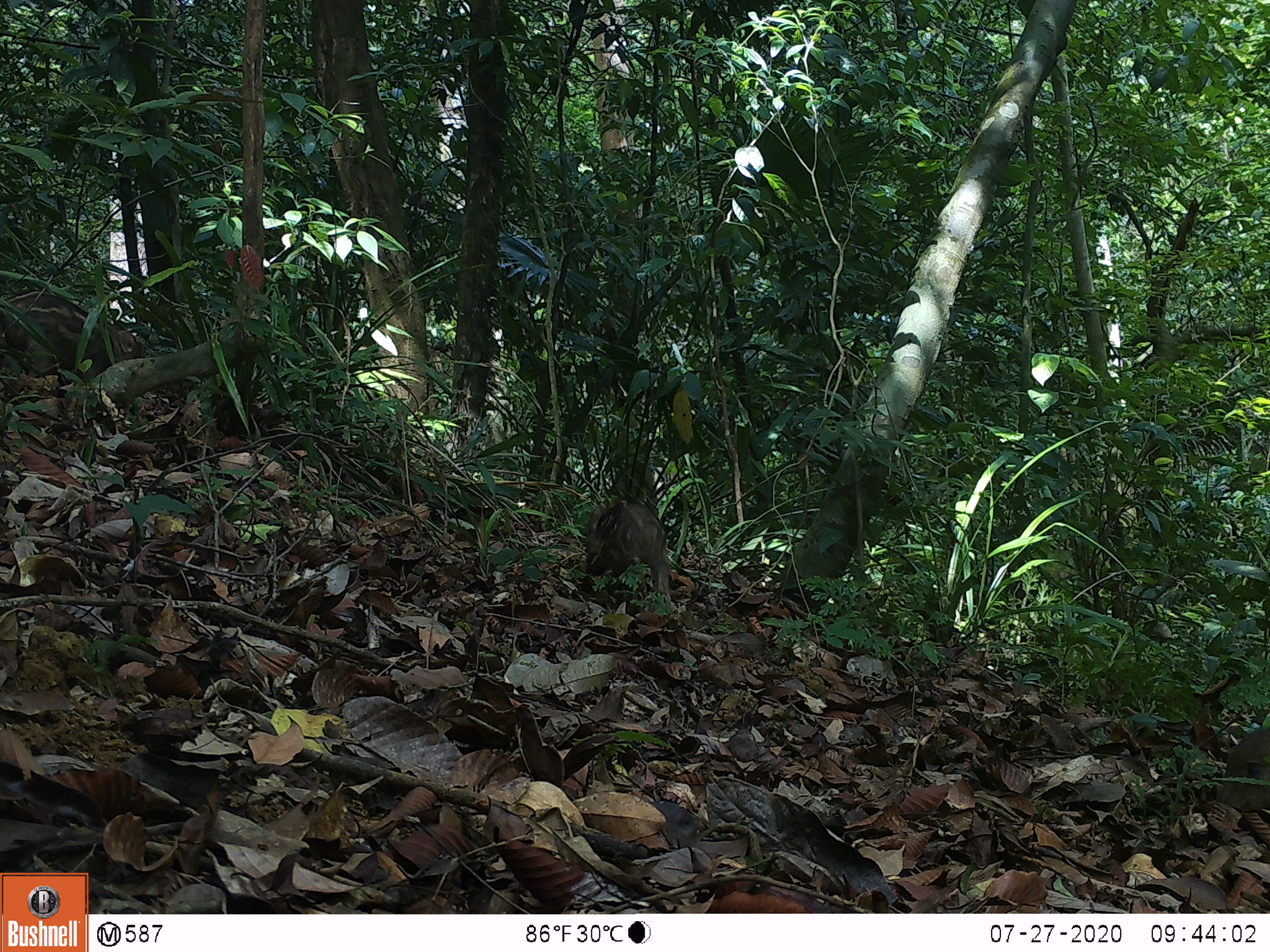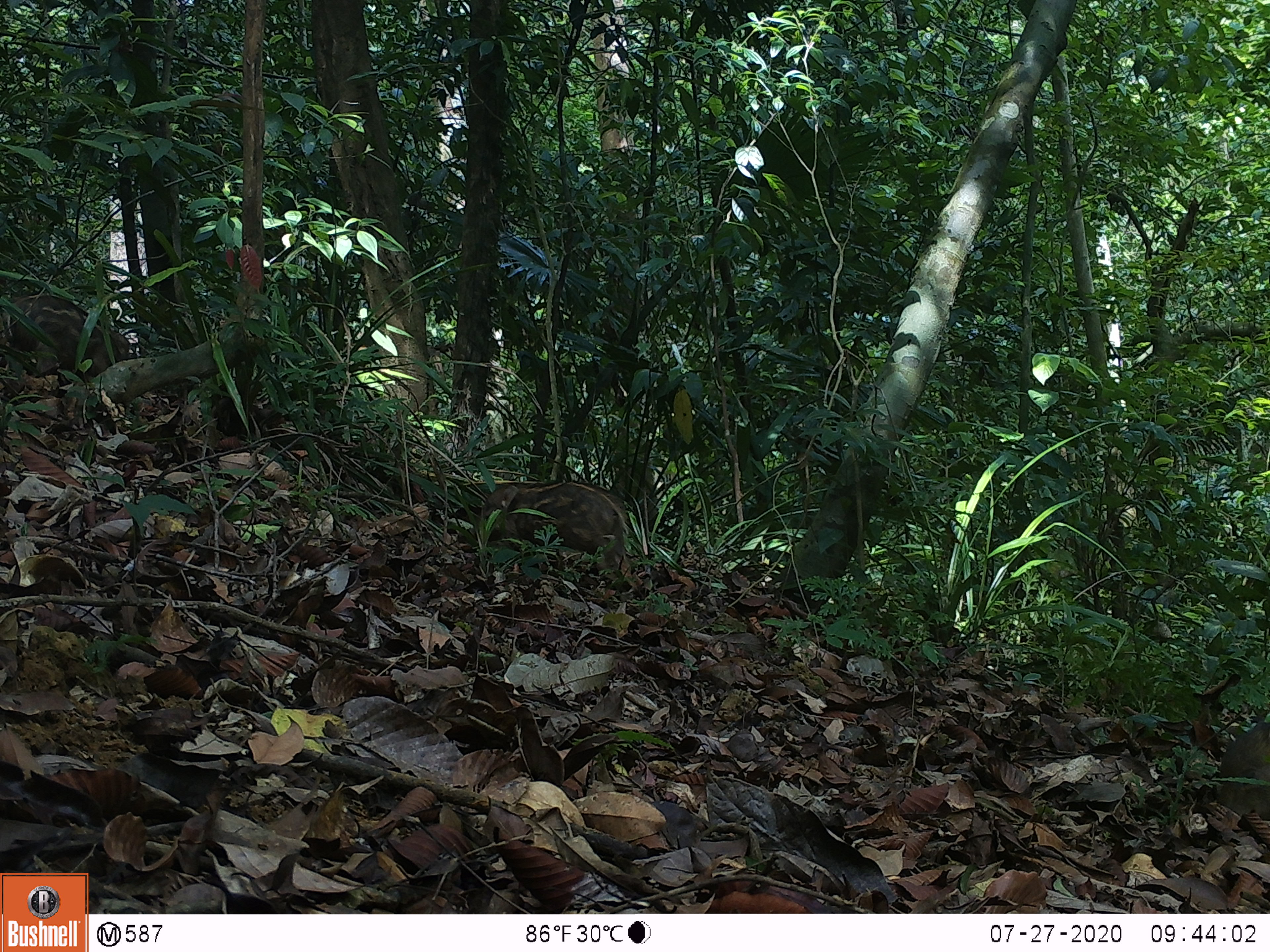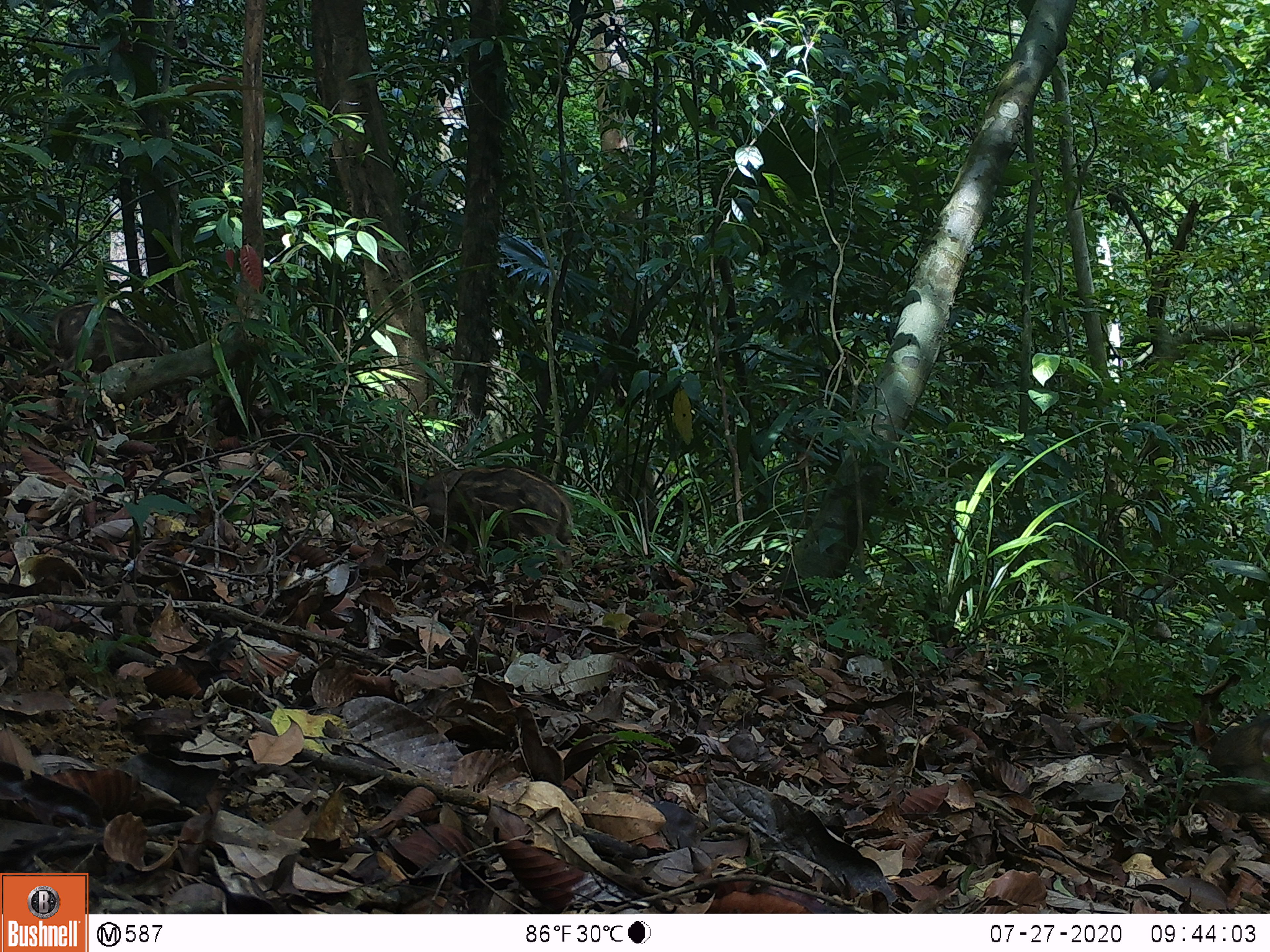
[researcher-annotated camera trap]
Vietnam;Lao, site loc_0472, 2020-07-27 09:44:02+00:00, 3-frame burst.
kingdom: Animalia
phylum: Chordata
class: Mammalia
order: Artiodactyla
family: Suidae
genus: Sus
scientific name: Sus scrofa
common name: eurasian wild pig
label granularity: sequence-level